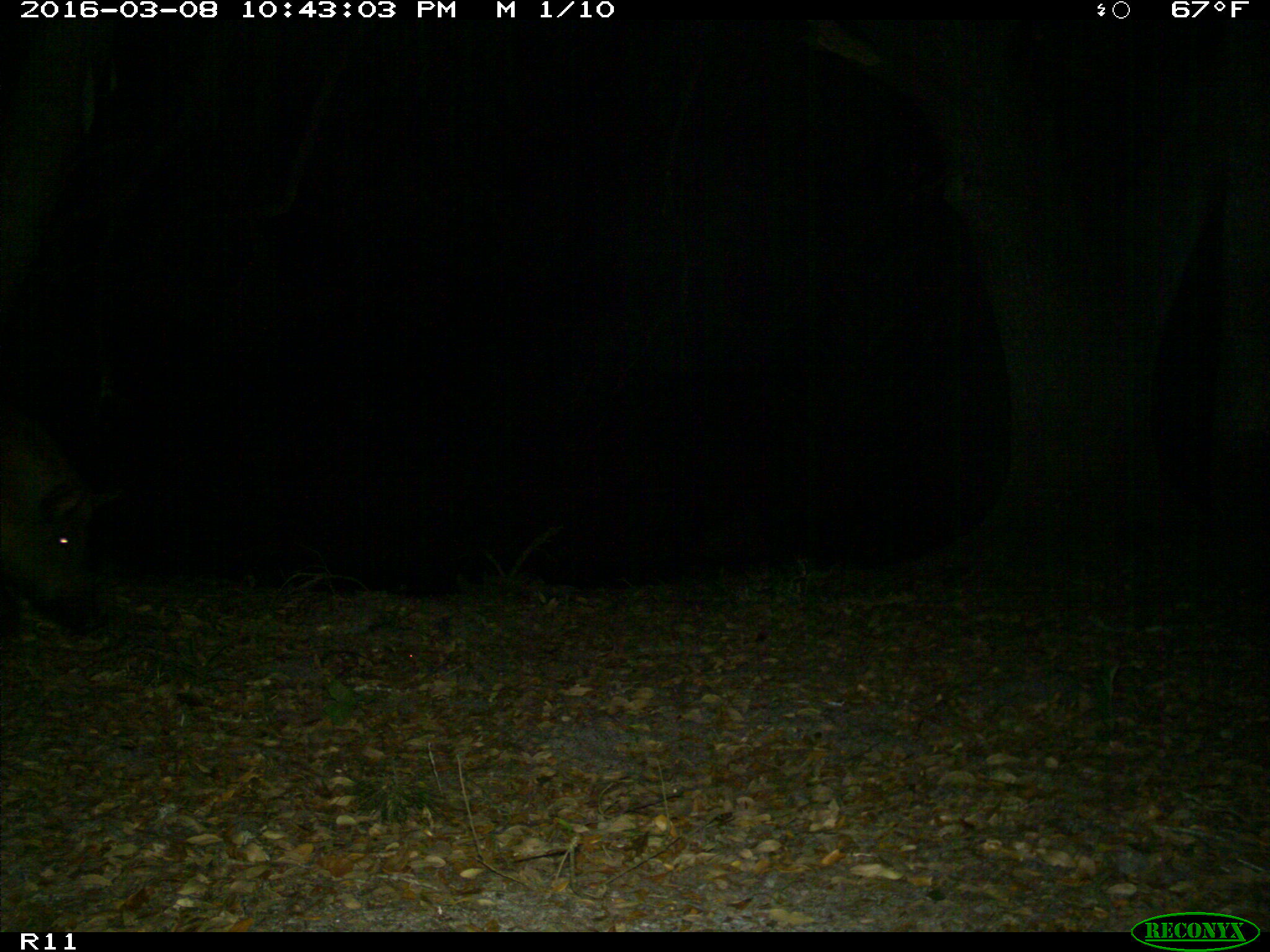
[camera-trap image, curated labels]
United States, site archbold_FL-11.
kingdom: Animalia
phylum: Chordata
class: Mammalia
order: Artiodactyla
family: Suidae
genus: Sus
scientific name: Sus scrofa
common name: wild boar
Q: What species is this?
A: Sus scrofa (wild boar).